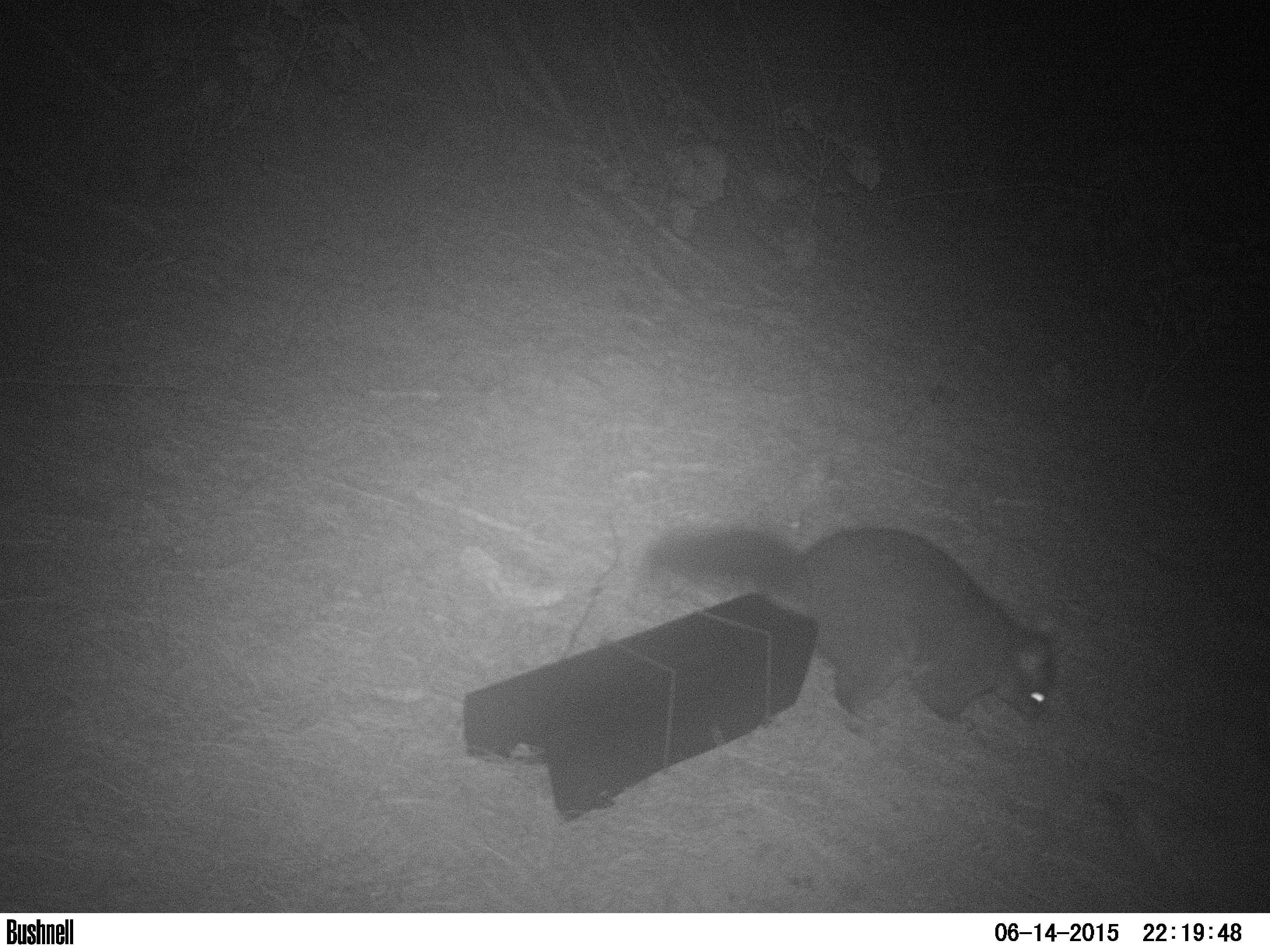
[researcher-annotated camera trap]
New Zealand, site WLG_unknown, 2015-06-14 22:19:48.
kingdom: Animalia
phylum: Chordata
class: Mammalia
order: Diprotodontia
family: Phalangeridae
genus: Trichosurus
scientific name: Trichosurus vulpecula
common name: common brushtail possum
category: possum